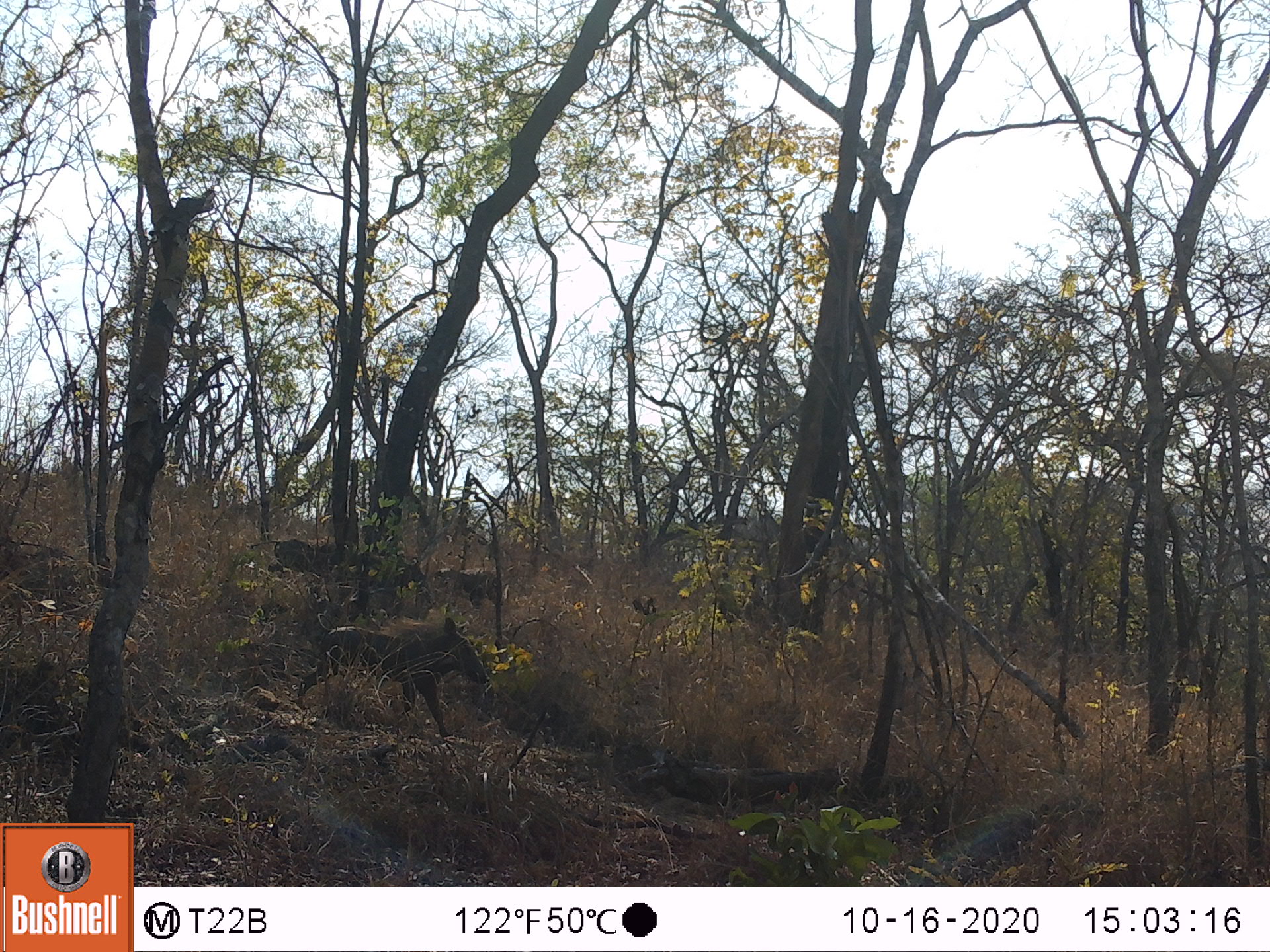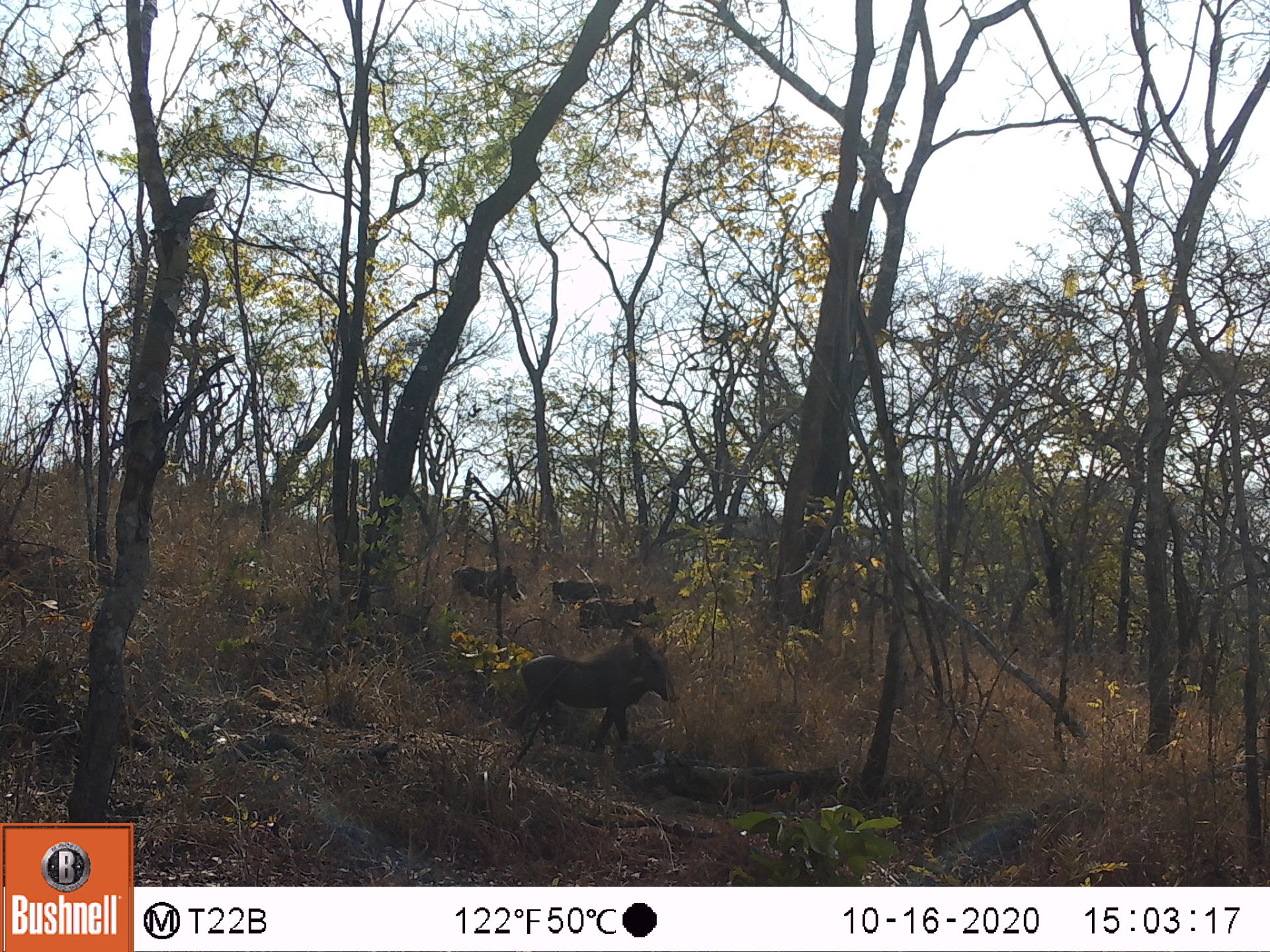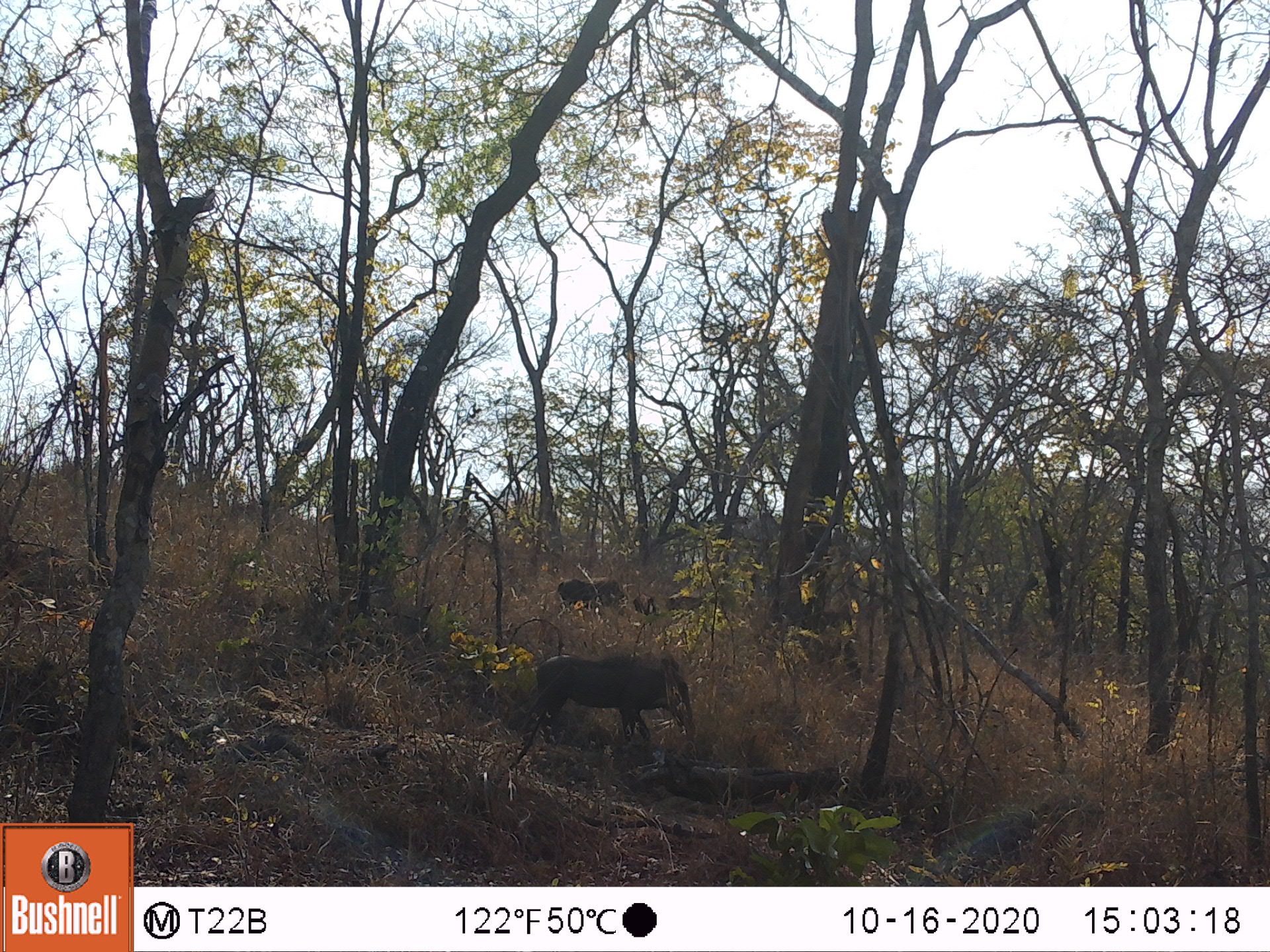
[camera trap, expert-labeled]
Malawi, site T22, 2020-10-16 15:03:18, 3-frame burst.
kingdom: Animalia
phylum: Chordata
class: Mammalia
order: Artiodactyla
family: Suidae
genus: Phacochoerus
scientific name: Phacochoerus africanus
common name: common warthog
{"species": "common warthog (Phacochoerus africanus)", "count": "4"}